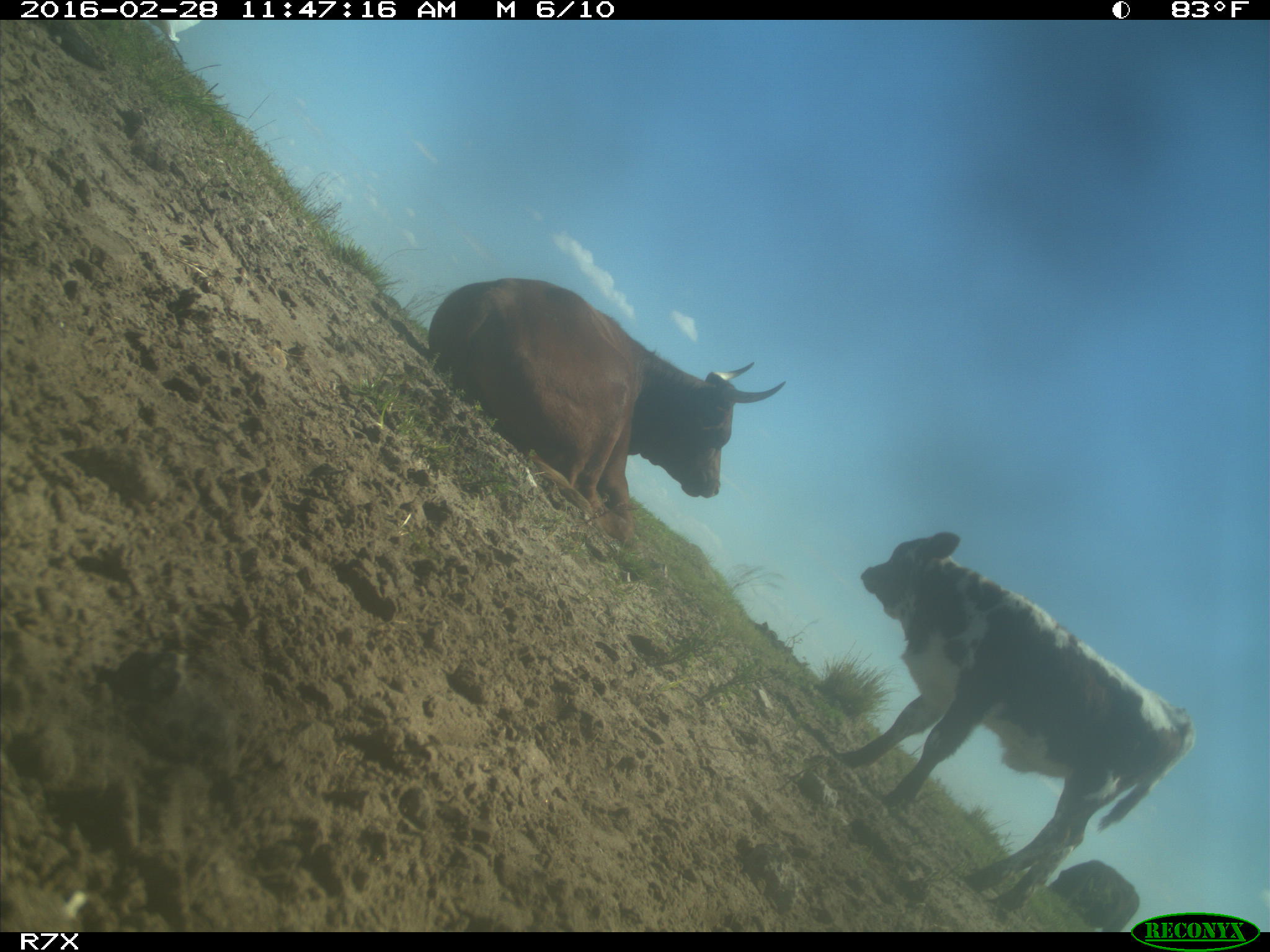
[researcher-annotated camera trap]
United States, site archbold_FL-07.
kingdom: Animalia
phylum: Chordata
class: Mammalia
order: Artiodactyla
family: Bovidae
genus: Bos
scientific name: Bos taurus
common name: domestic cow